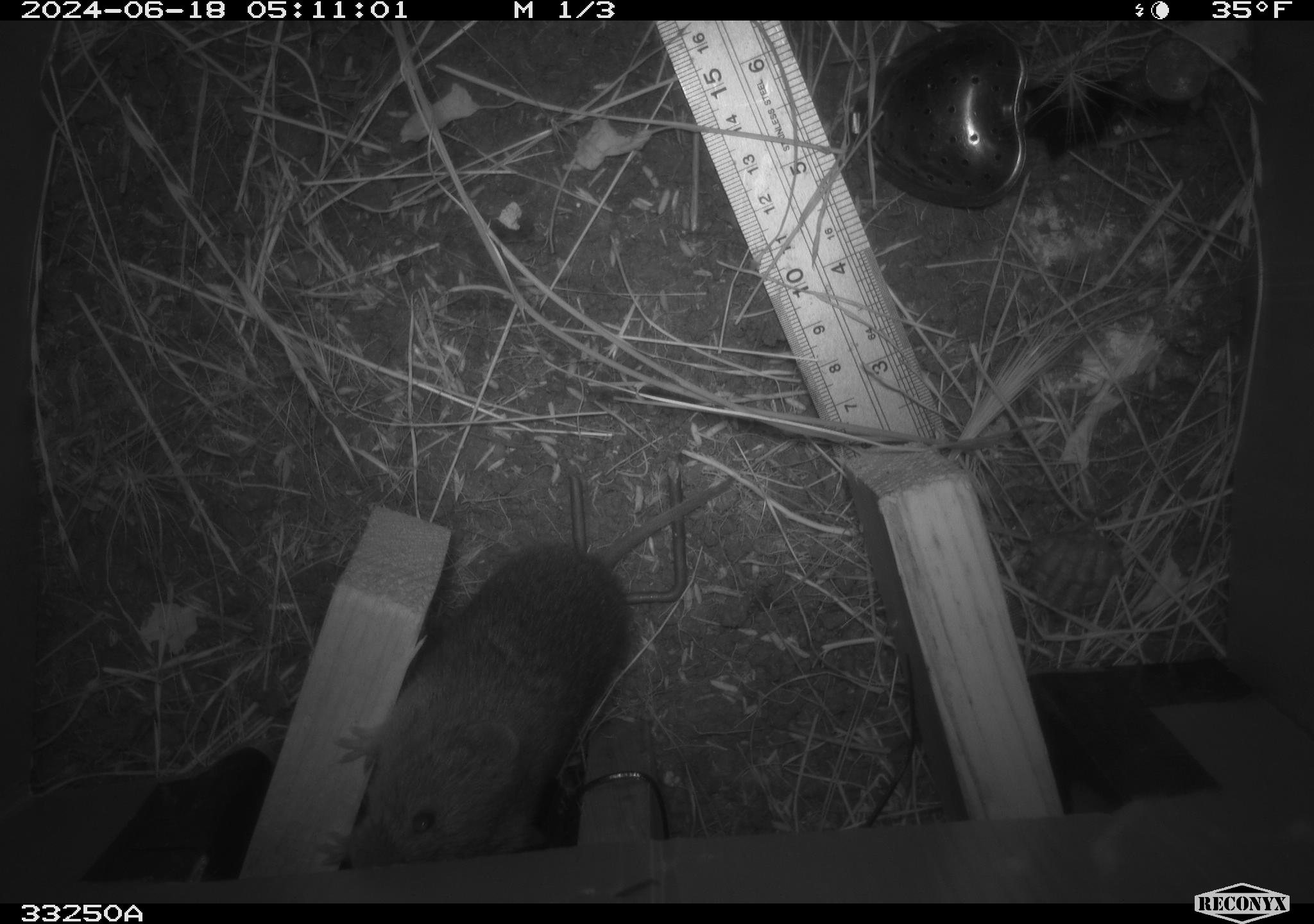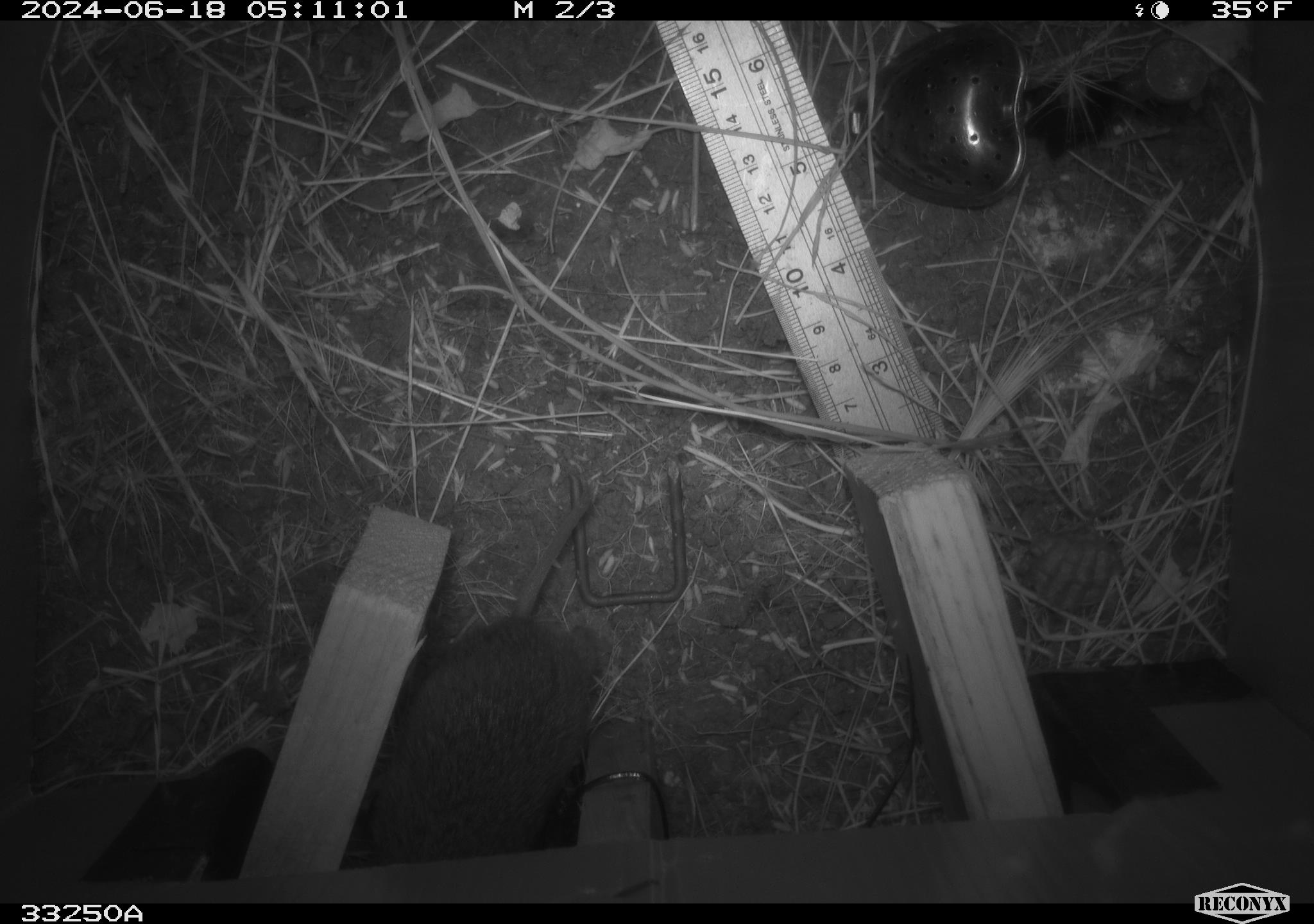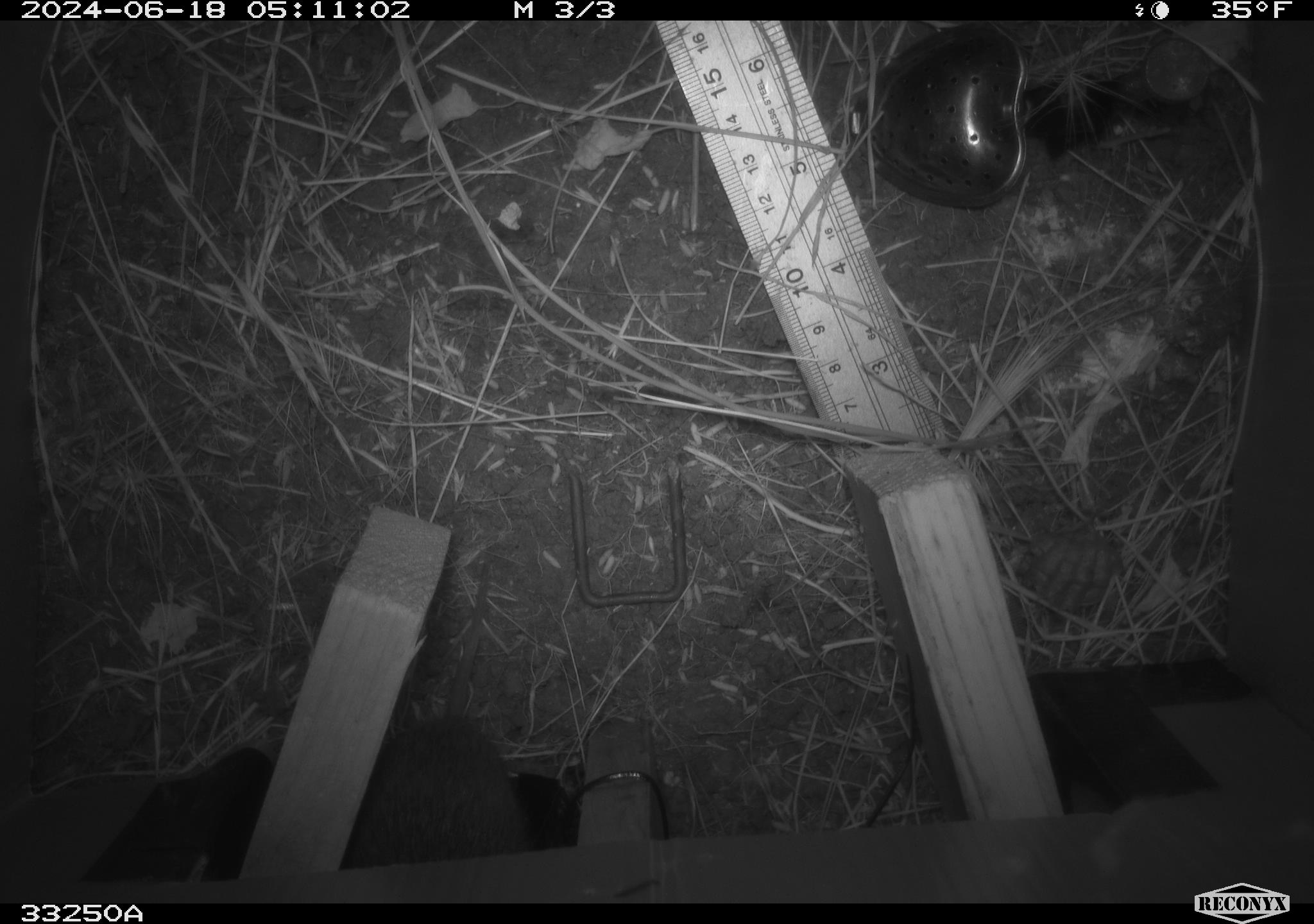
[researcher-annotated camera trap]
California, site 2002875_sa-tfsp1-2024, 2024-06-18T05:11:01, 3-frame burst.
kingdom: Animalia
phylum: Chordata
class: Mammalia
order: Rodentia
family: Cricetidae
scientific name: Arvicolinae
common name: voles, lemmings, and muskrats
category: arvicolinae subfamily